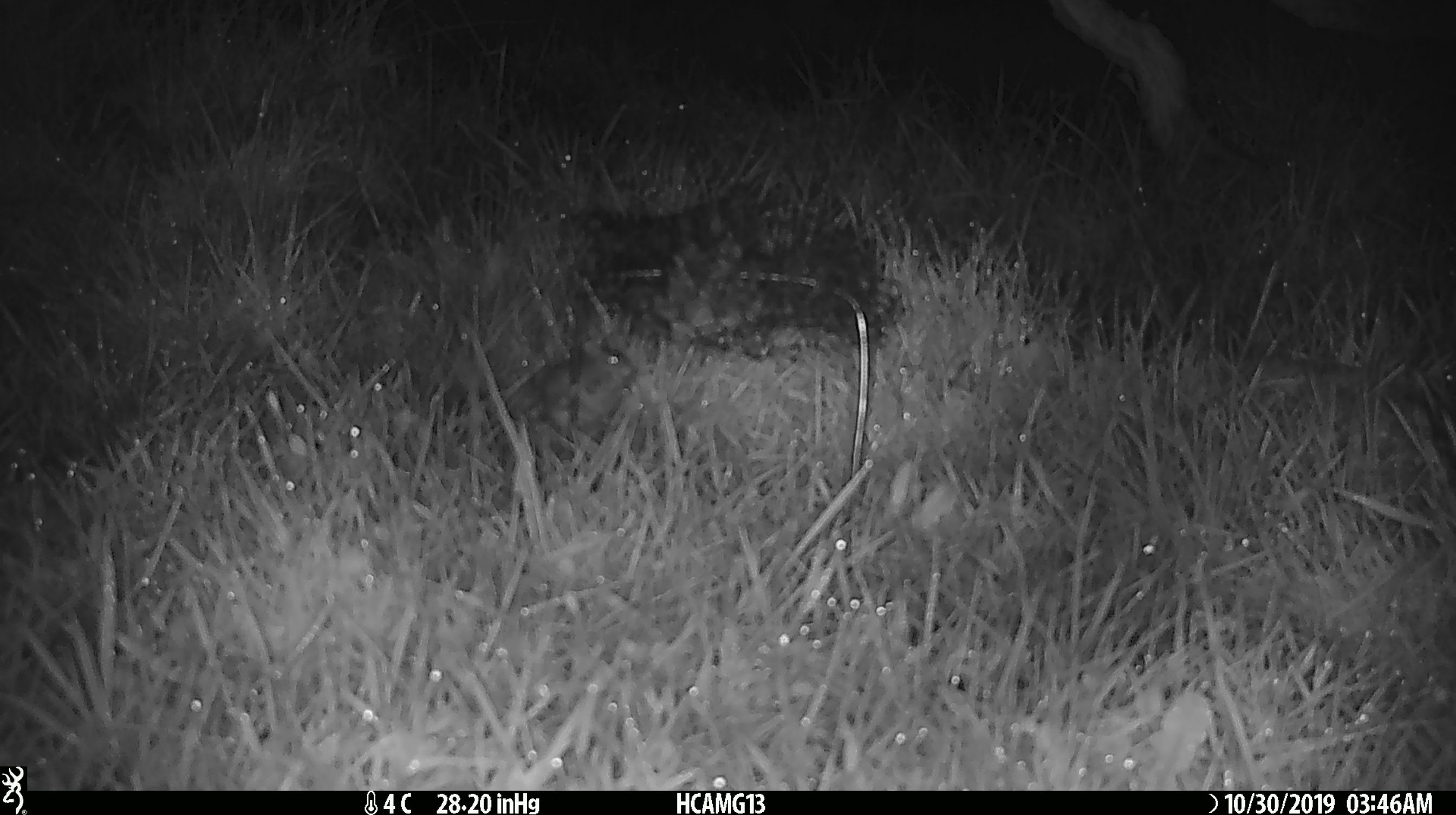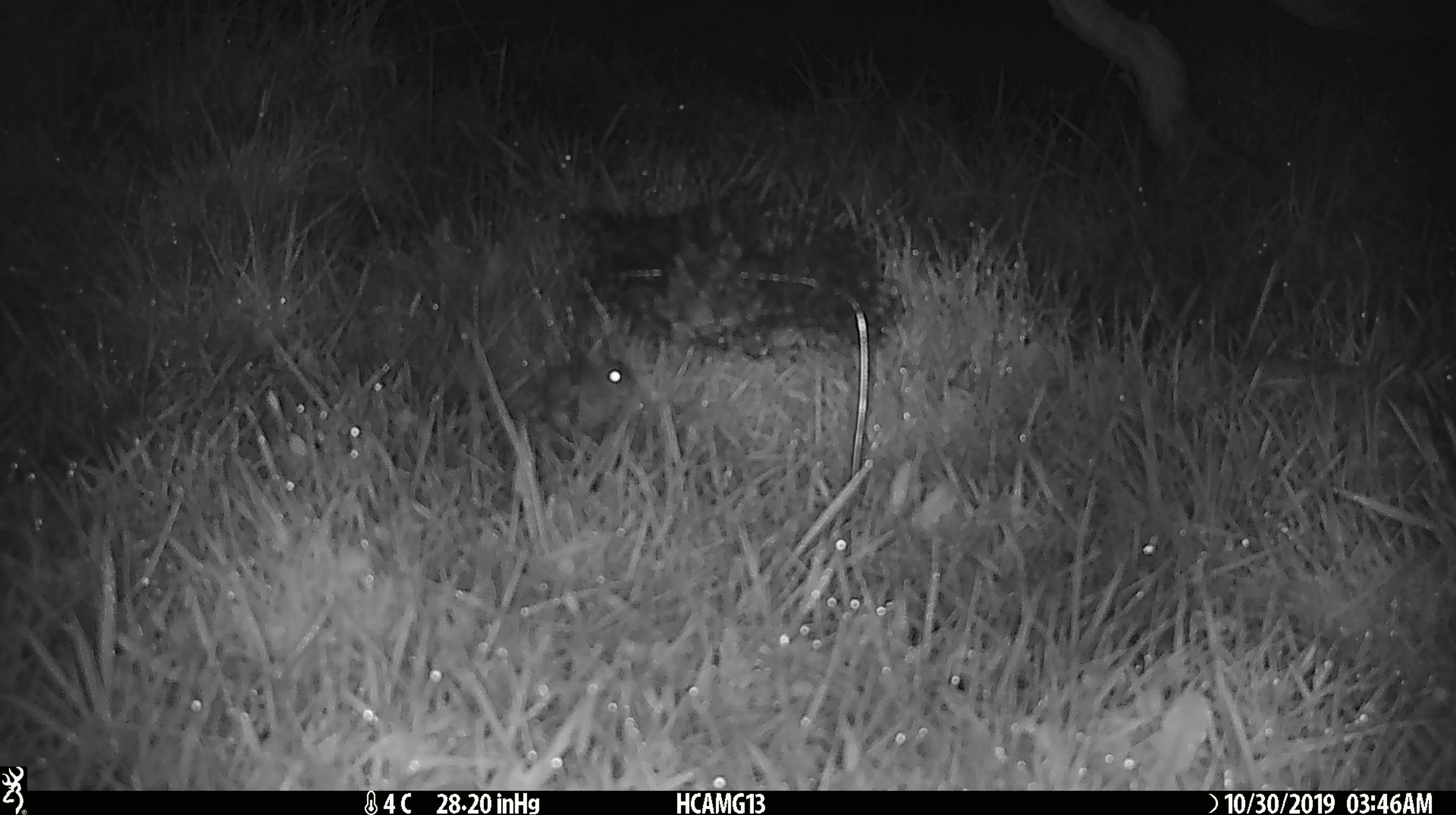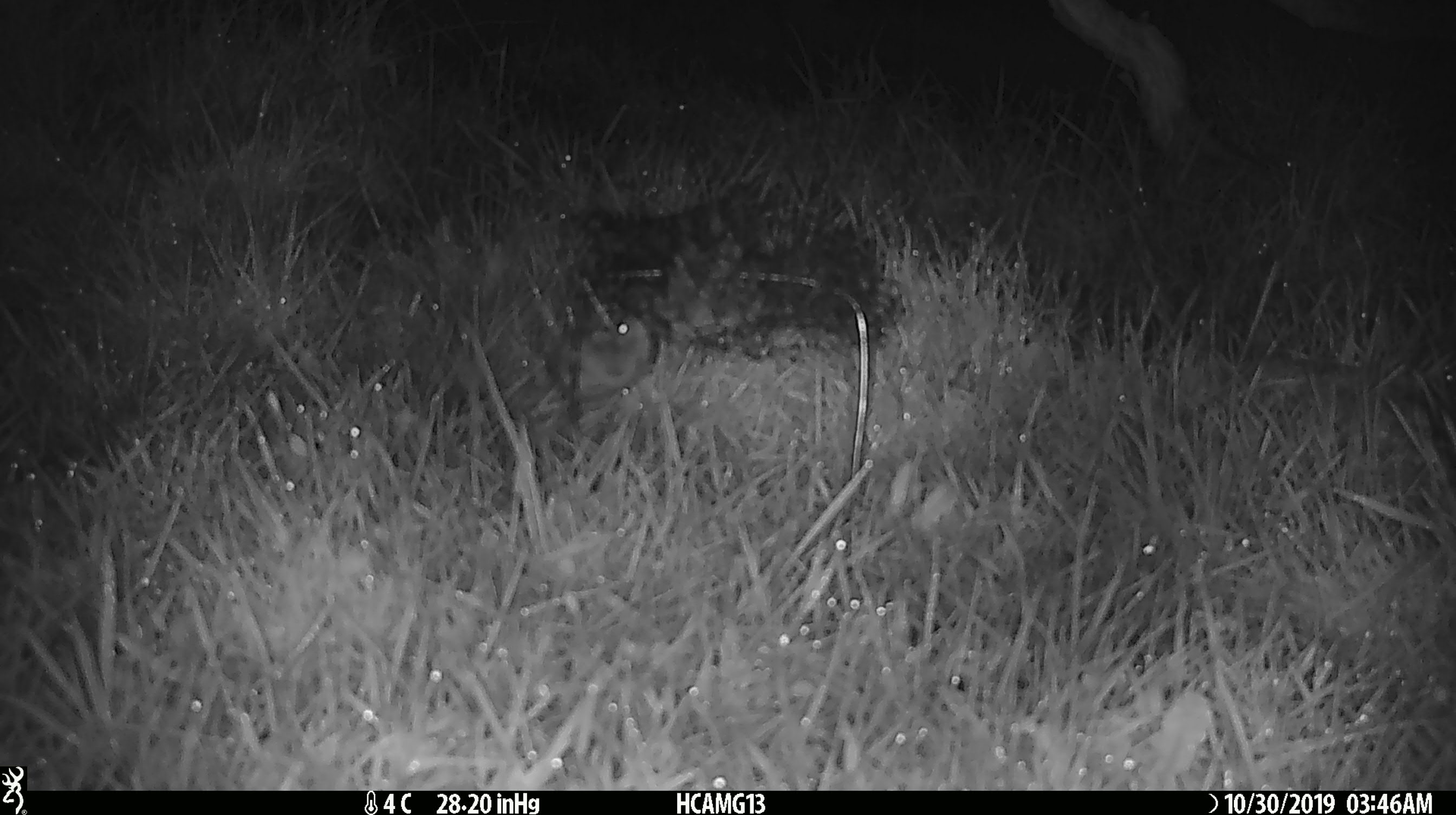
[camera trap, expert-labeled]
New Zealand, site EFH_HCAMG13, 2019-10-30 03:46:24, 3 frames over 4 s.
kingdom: Animalia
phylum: Chordata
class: Mammalia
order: Rodentia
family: Muridae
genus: Mus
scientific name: Mus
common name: mouse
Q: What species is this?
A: Mouse (Mus).